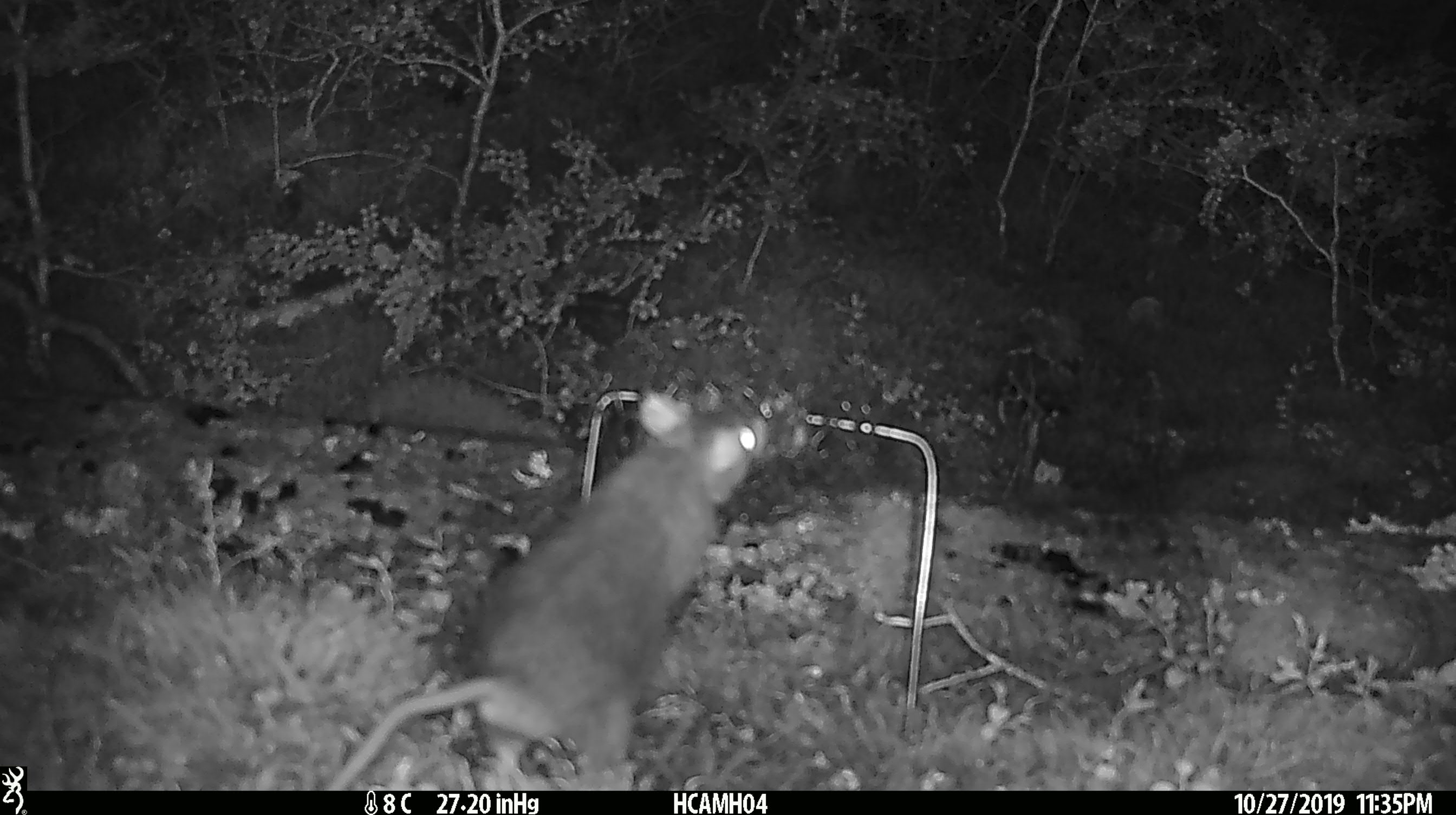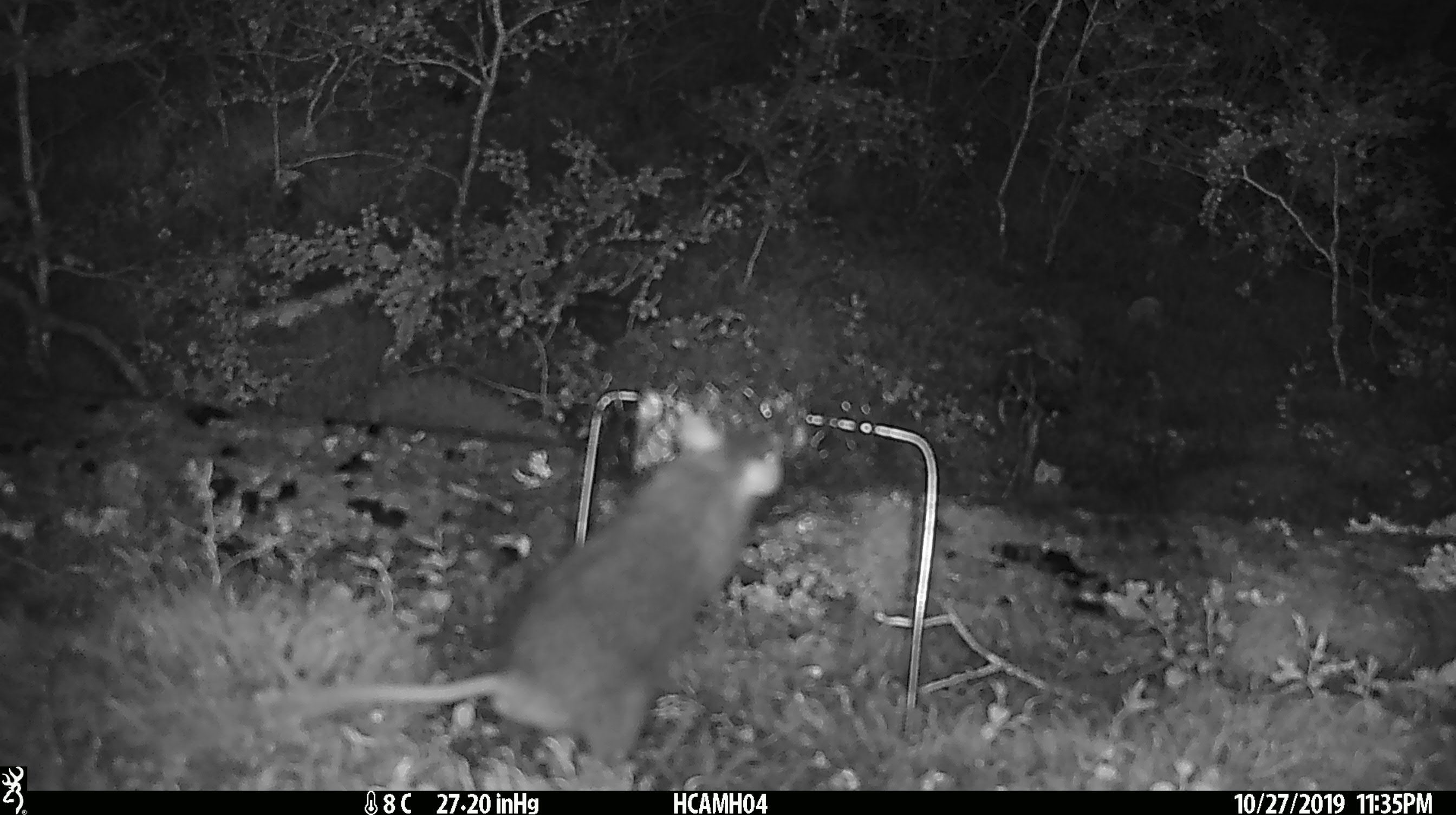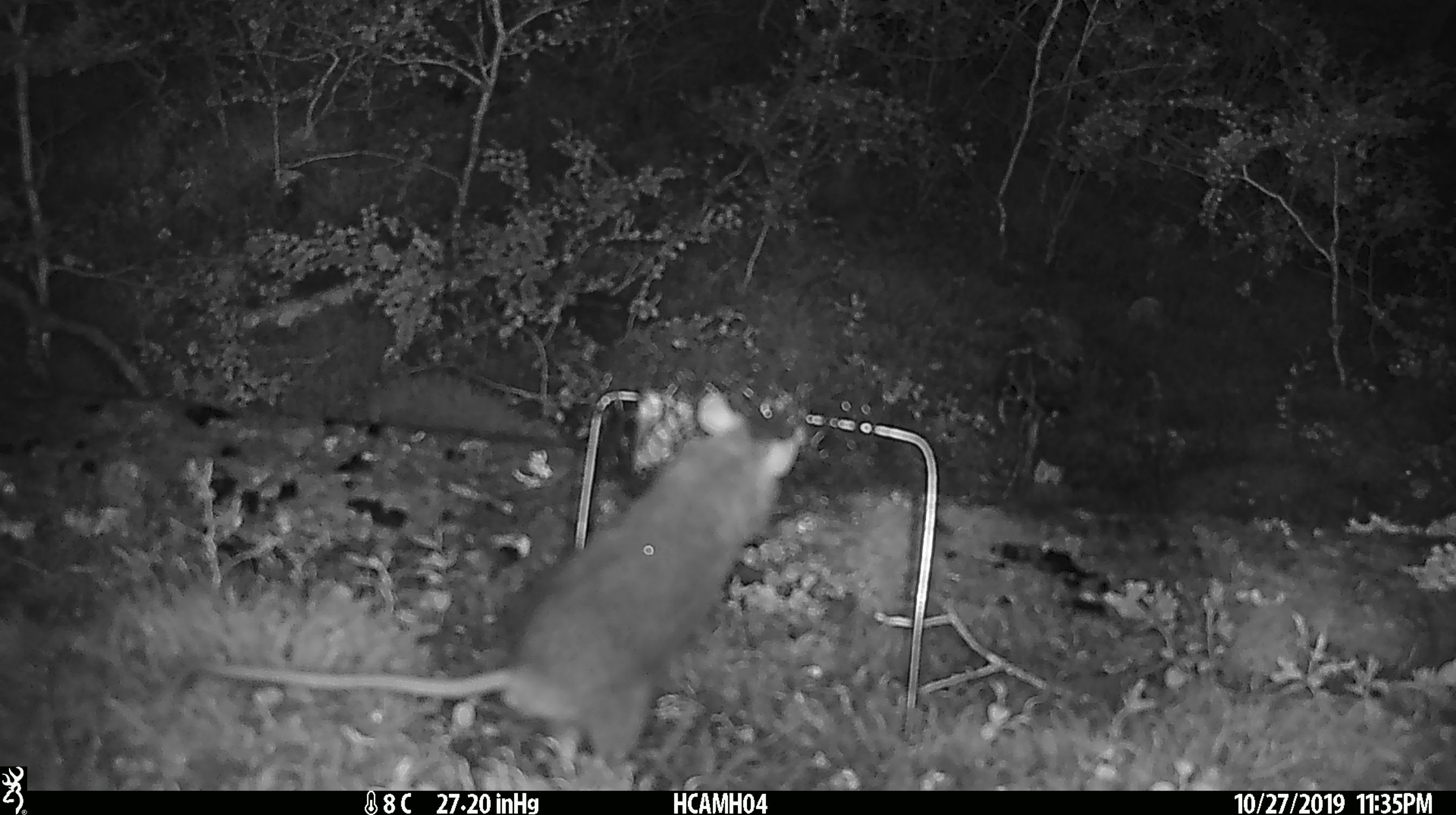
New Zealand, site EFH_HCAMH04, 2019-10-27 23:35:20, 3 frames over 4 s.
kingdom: Animalia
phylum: Chordata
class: Mammalia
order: Rodentia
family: Muridae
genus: Rattus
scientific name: Rattus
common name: rat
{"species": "rat (Rattus)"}